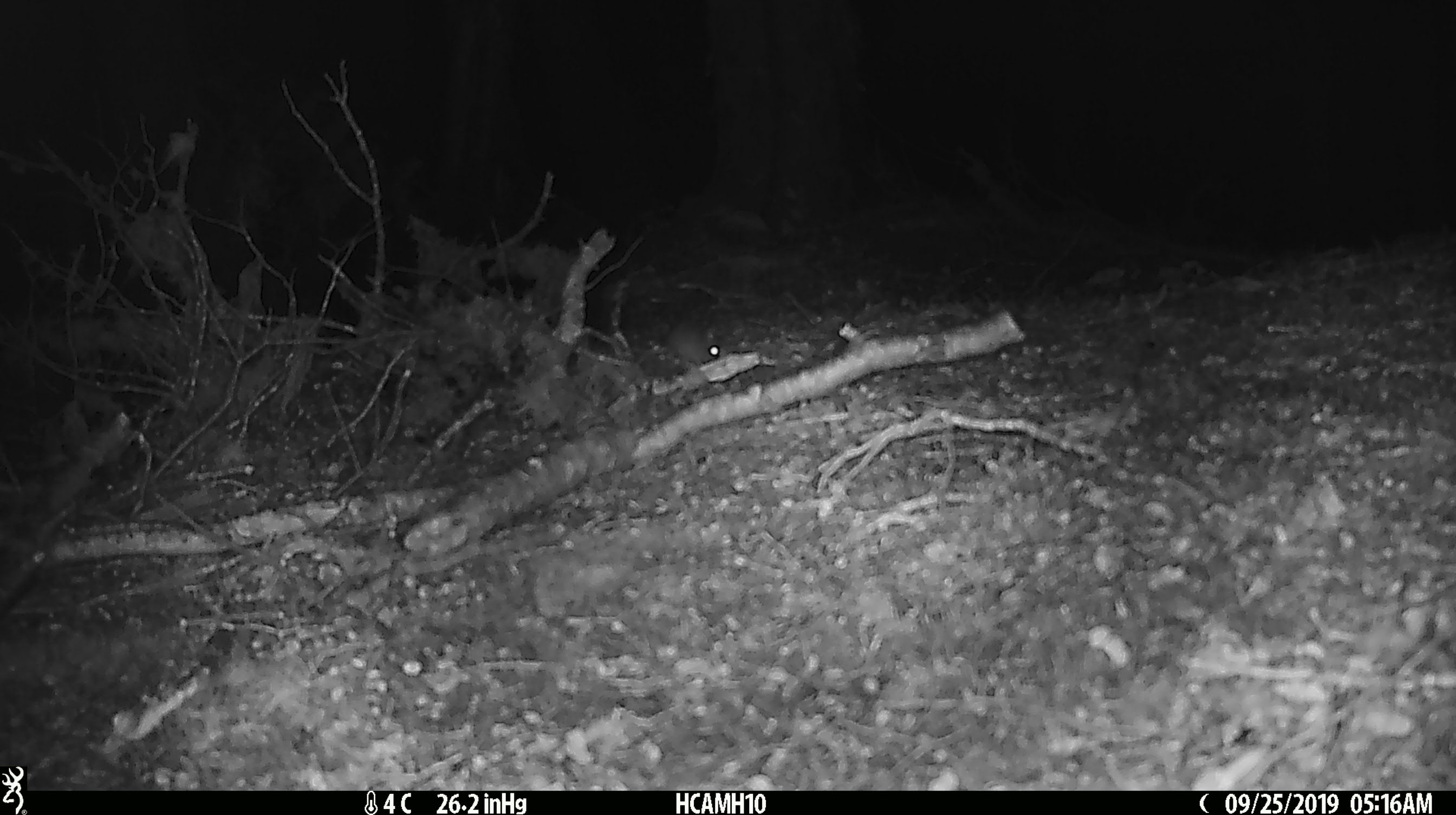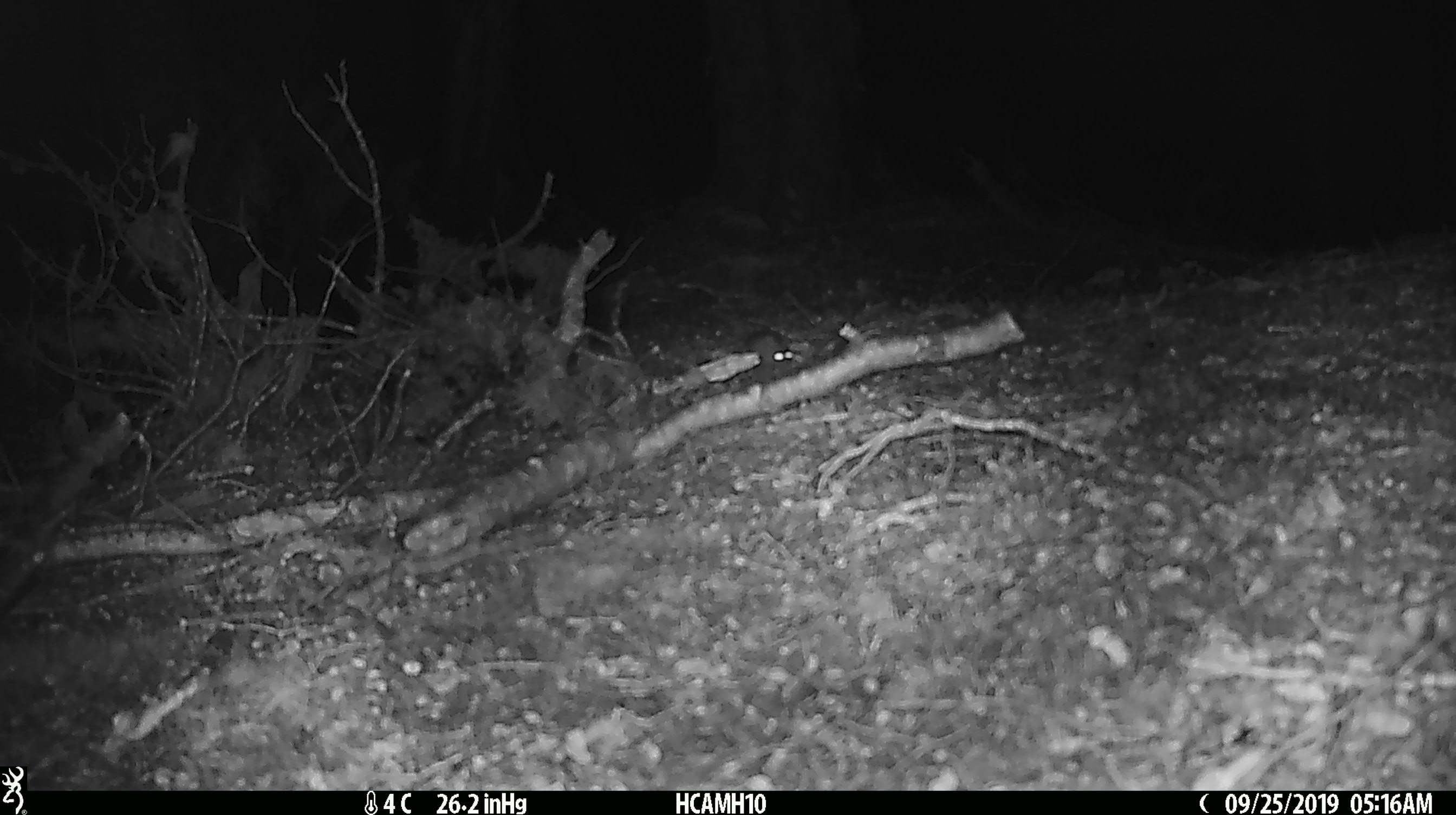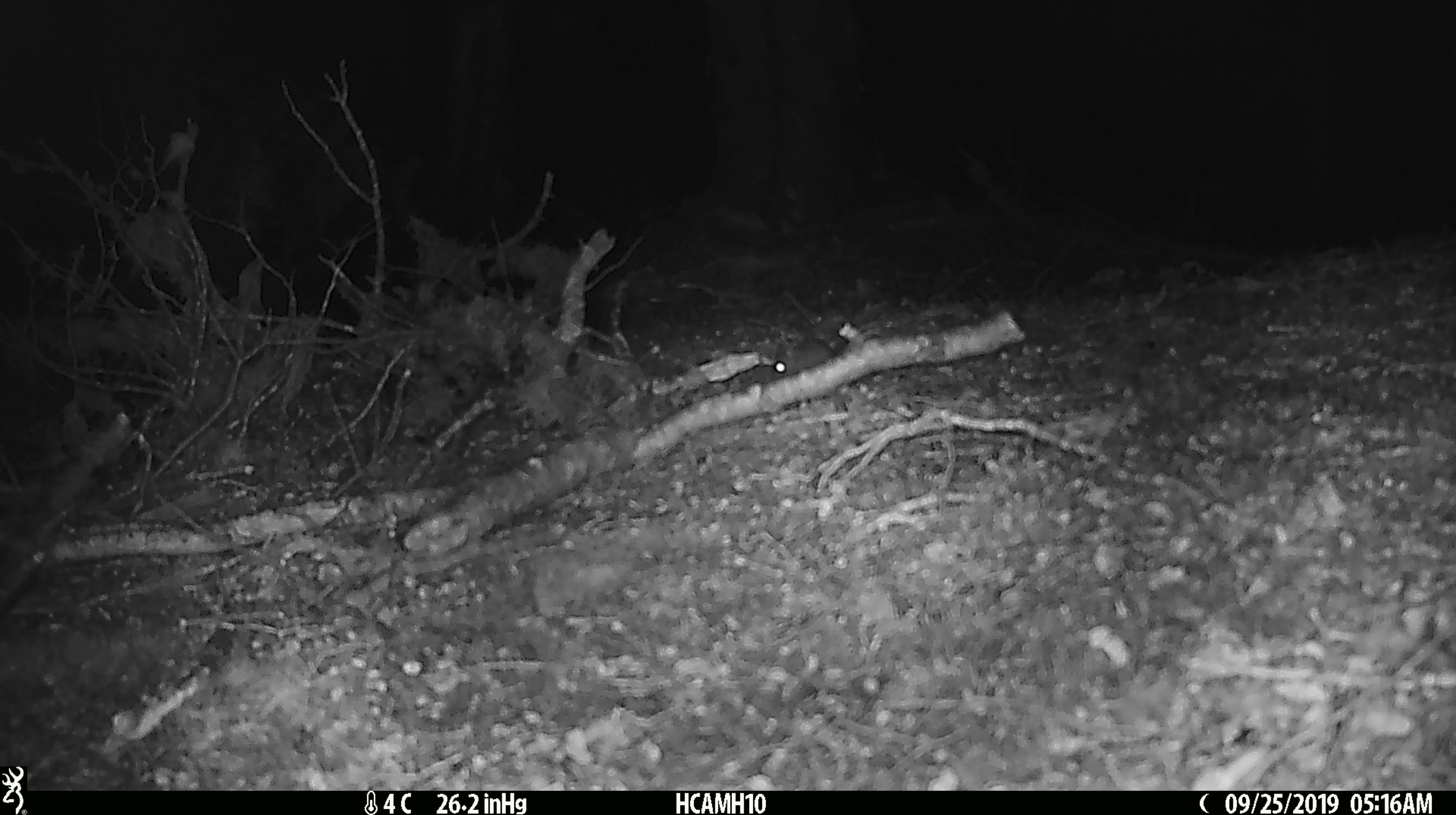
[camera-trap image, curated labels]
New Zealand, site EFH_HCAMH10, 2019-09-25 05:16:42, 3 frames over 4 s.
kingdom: Animalia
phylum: Chordata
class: Mammalia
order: Rodentia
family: Muridae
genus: Mus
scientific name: Mus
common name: mouse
Mouse (Mus).